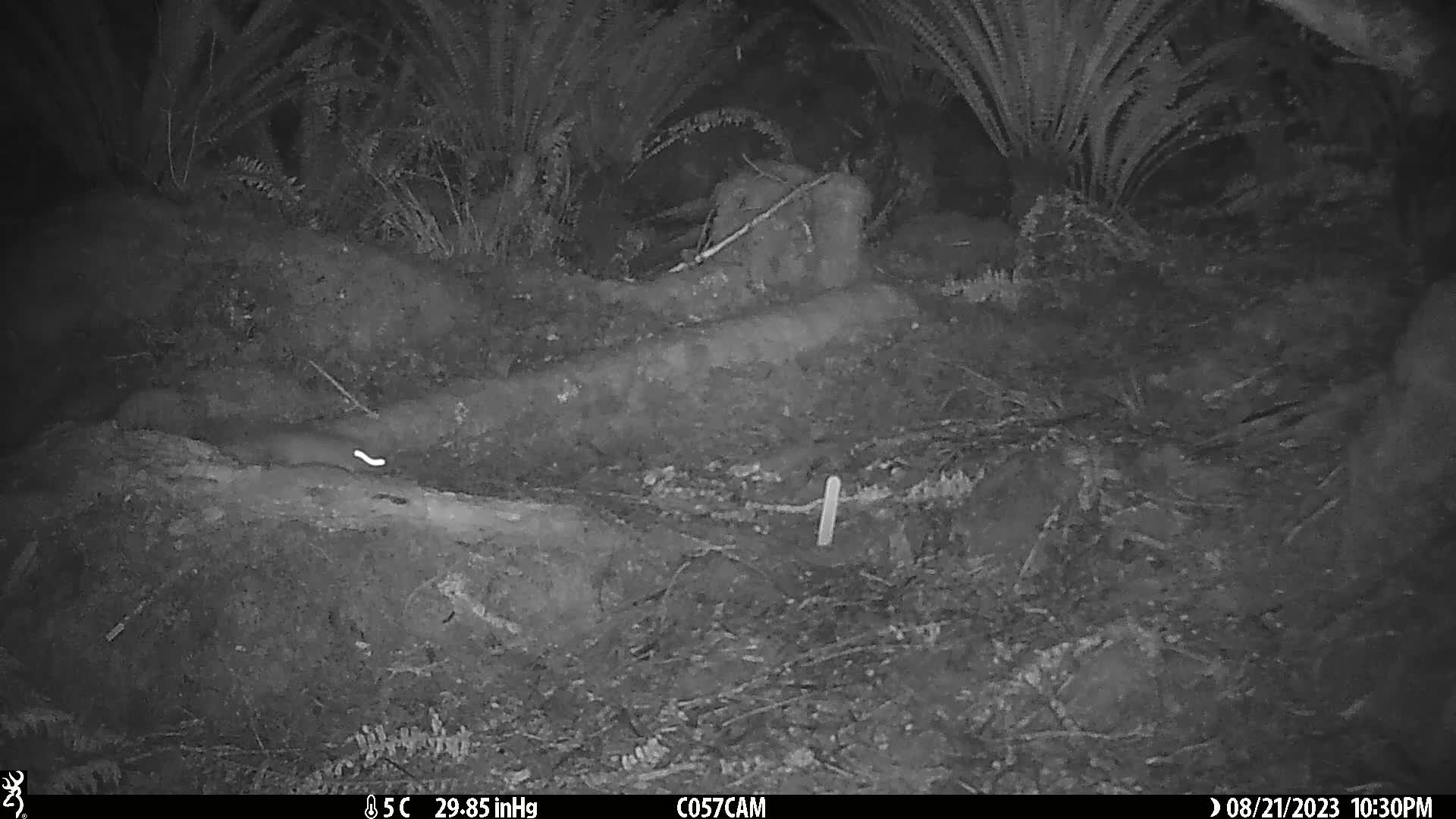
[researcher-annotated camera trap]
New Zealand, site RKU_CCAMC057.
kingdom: Animalia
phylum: Chordata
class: Mammalia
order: Rodentia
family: Muridae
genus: Rattus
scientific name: Rattus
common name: rat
Rat (Rattus).